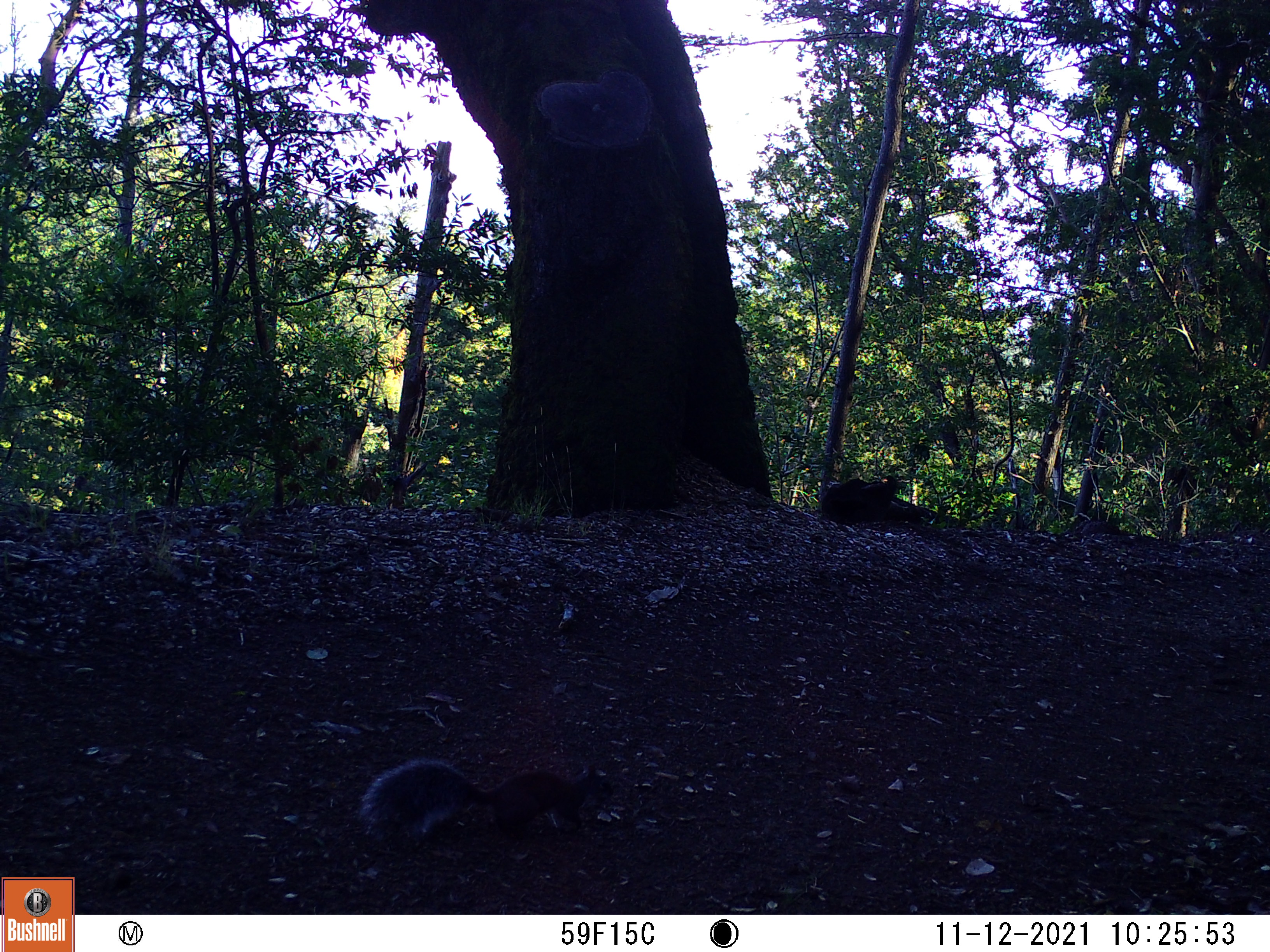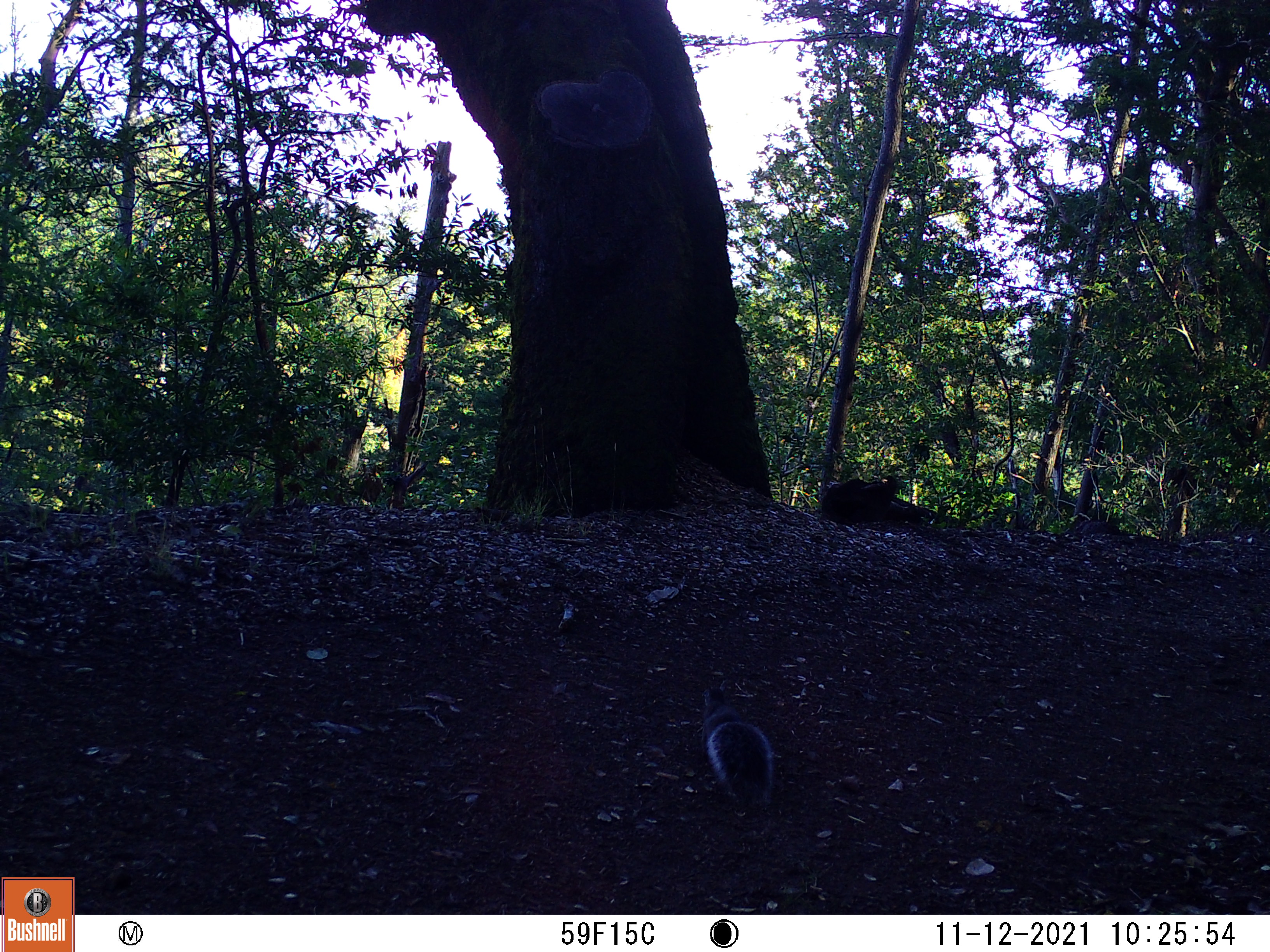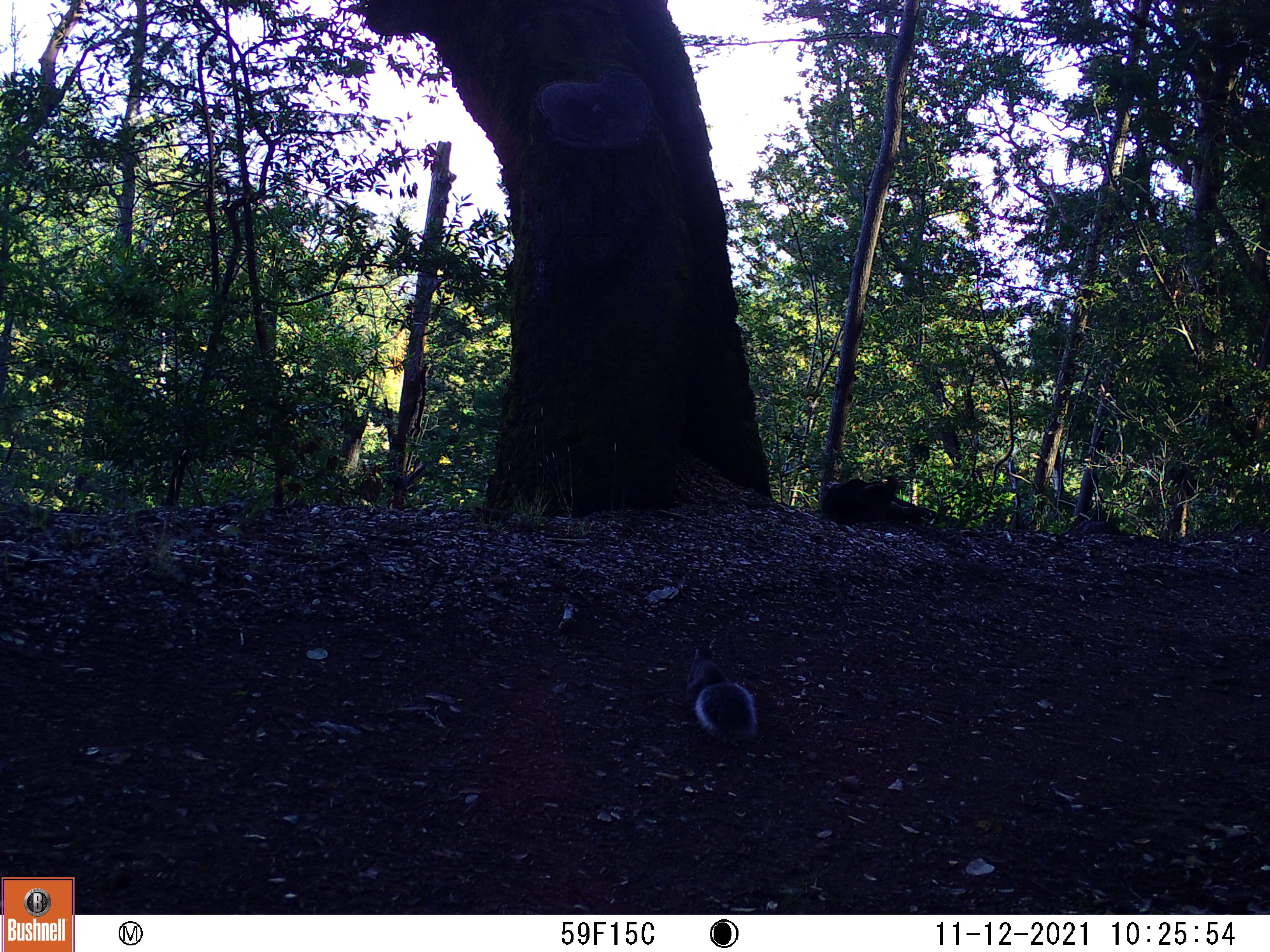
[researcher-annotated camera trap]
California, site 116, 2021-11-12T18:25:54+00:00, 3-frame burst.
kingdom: Animalia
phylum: Chordata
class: Mammalia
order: Rodentia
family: Sciuridae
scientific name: Sciuridae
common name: squirrel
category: unknown squirrel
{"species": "unknown squirrel (squirrel) (Sciuridae)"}